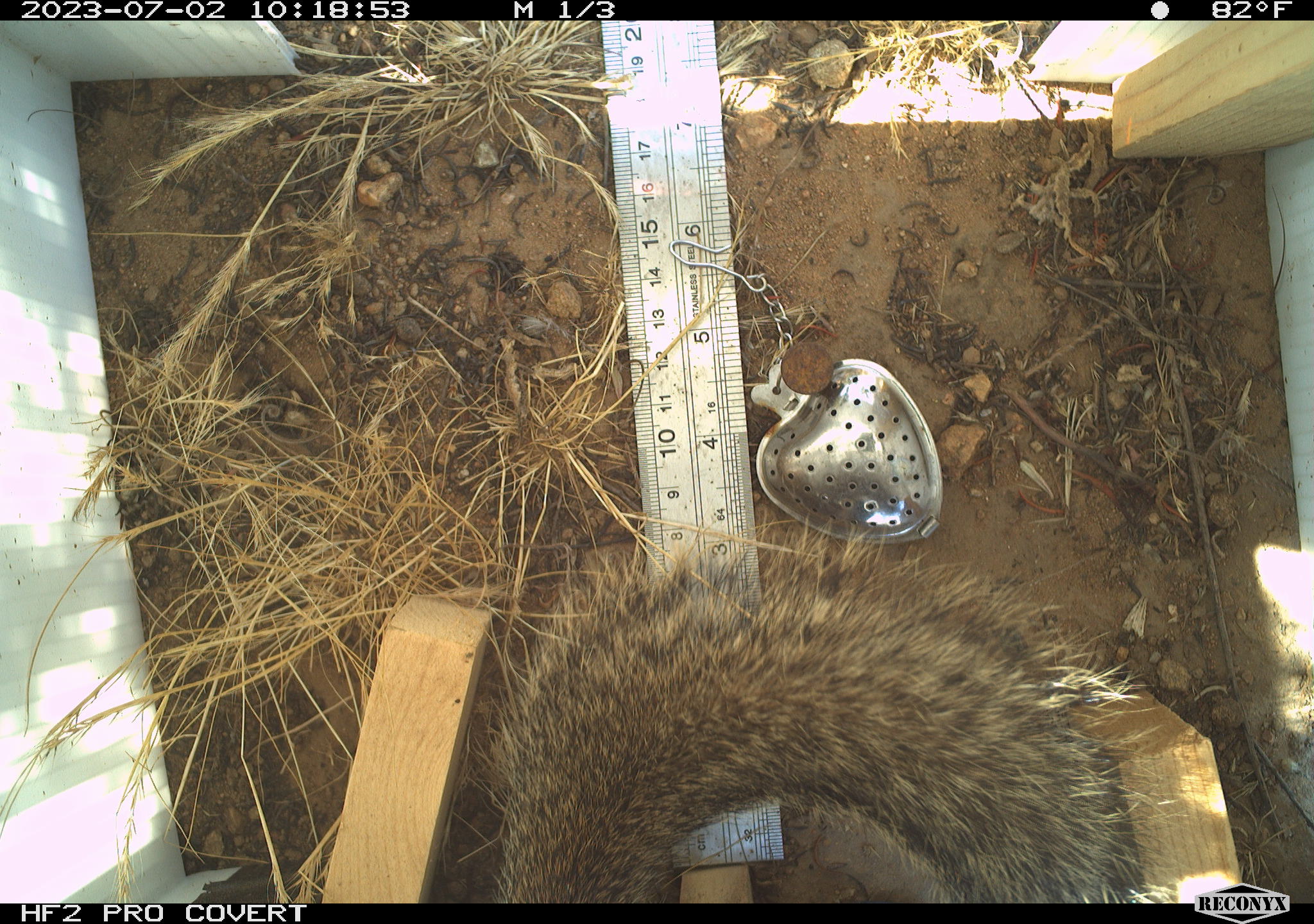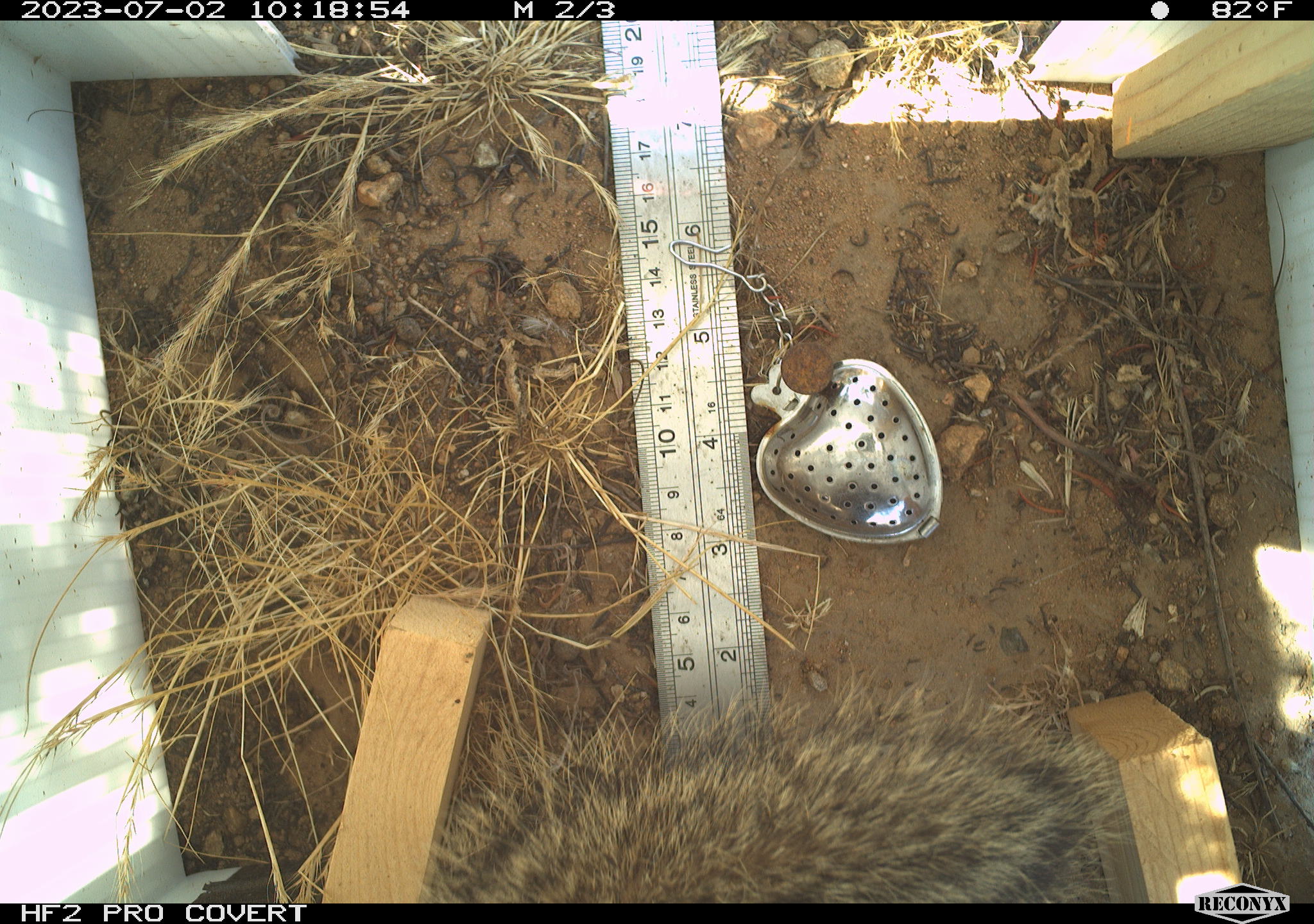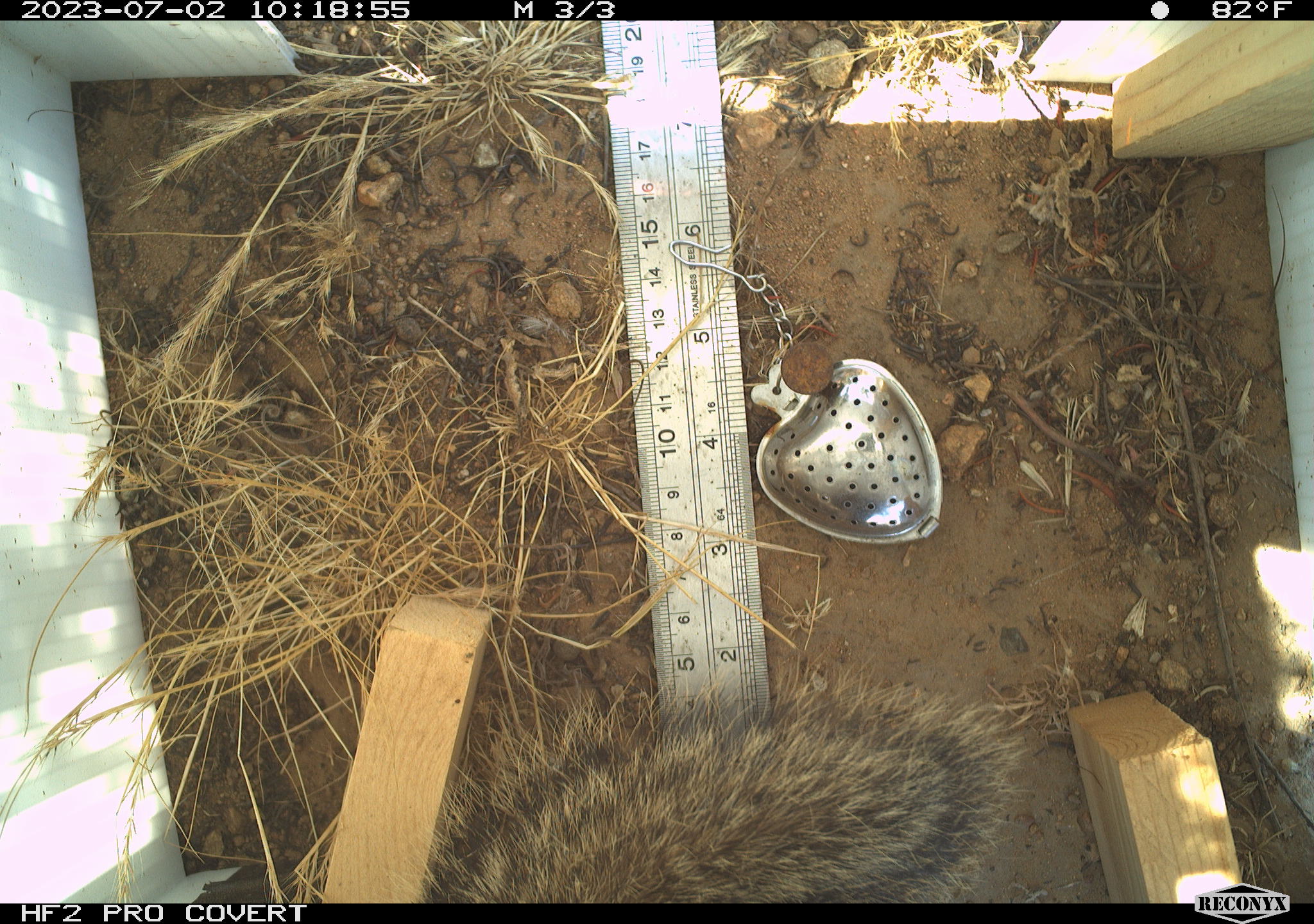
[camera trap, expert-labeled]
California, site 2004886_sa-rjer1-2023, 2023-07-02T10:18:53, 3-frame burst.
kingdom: Animalia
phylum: Chordata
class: Mammalia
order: Rodentia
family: Sciuridae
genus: Otospermophilus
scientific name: Otospermophilus beecheyi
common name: california ground squirrel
California ground squirrel (Otospermophilus beecheyi).